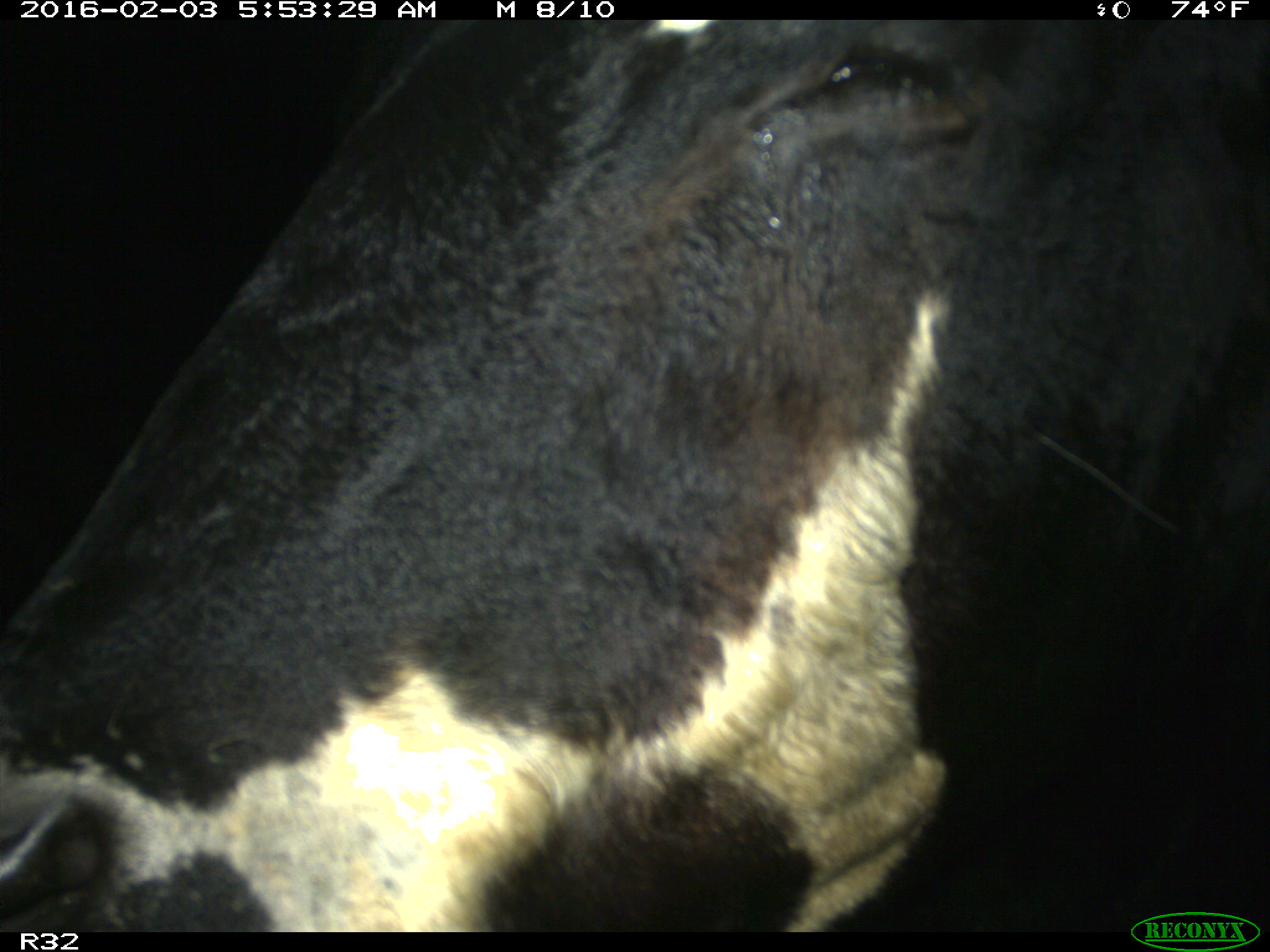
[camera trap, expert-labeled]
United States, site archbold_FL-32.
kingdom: Animalia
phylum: Chordata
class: Mammalia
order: Artiodactyla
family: Bovidae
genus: Bos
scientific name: Bos taurus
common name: domestic cow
Bos taurus (domestic cow).